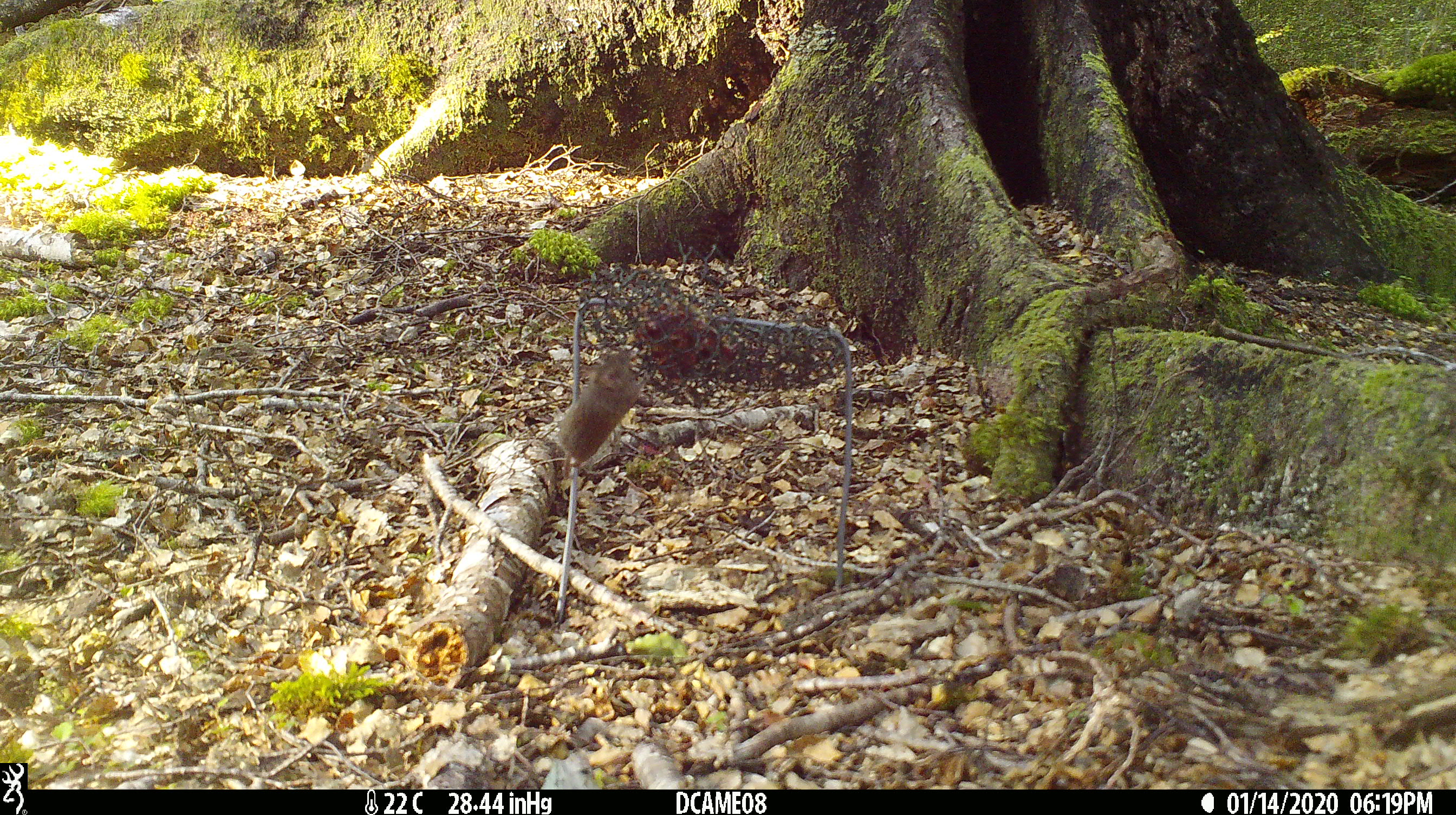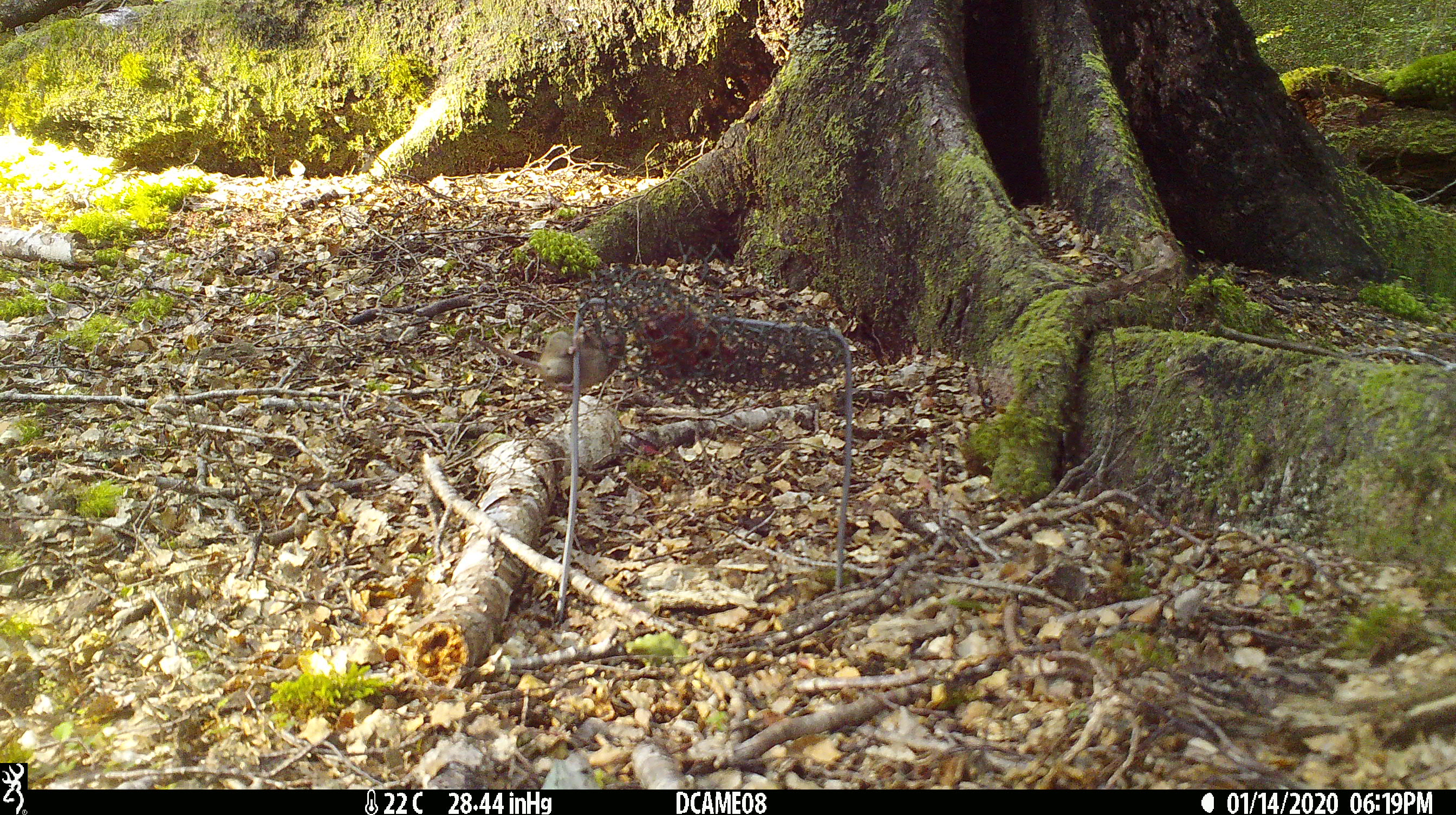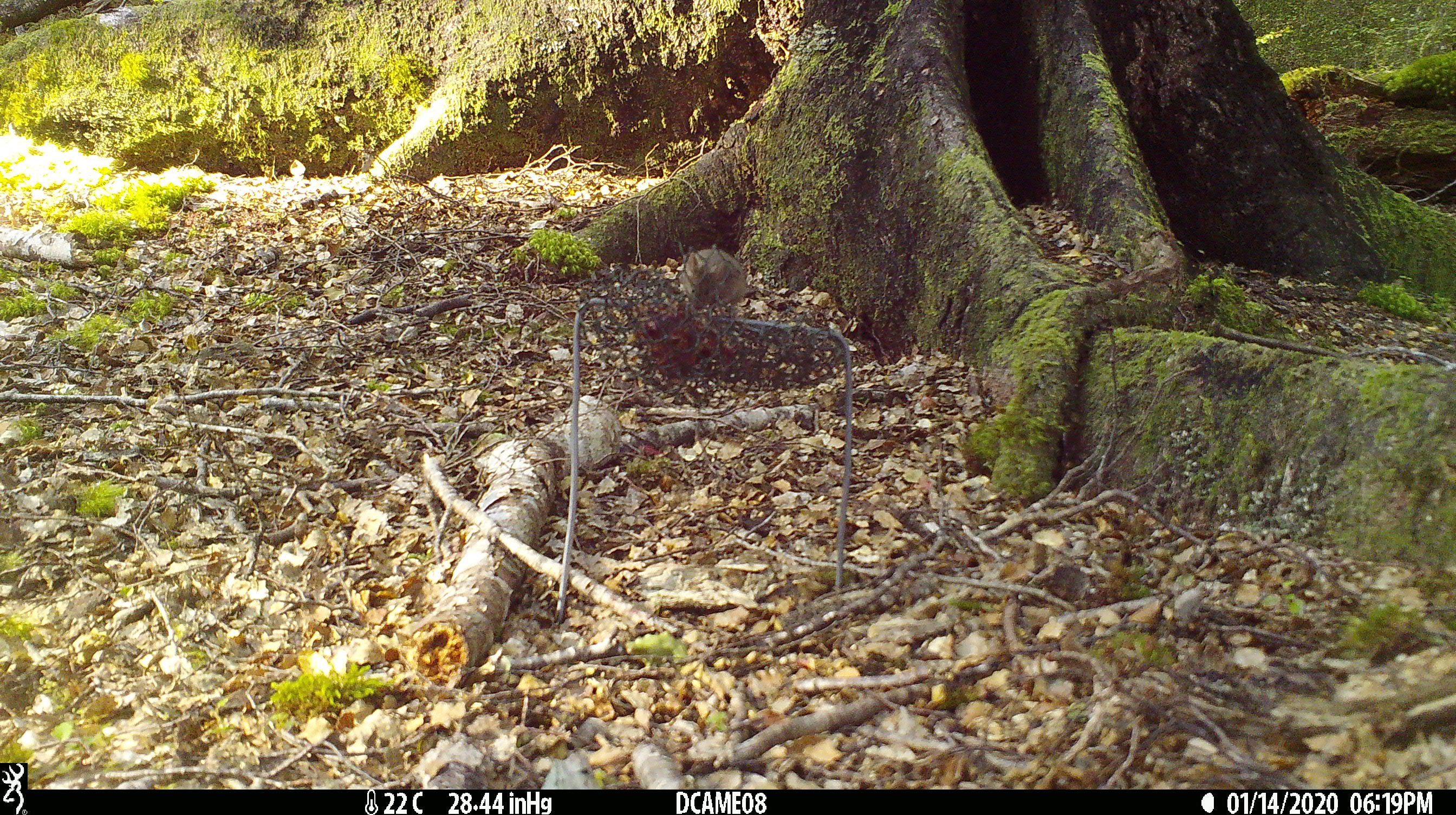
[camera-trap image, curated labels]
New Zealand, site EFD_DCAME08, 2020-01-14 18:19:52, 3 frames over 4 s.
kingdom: Animalia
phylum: Chordata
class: Mammalia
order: Rodentia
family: Muridae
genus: Mus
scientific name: Mus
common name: mouse